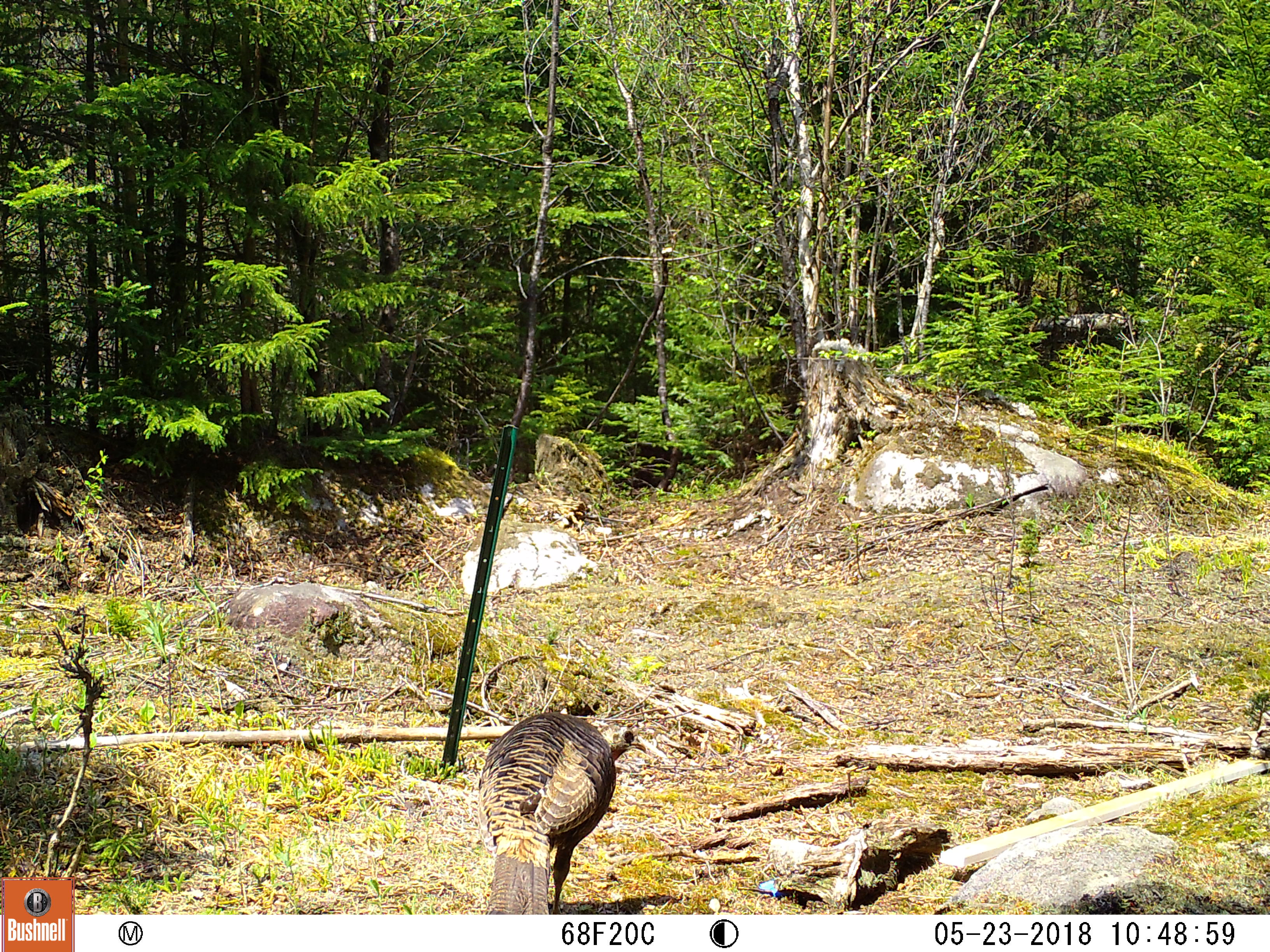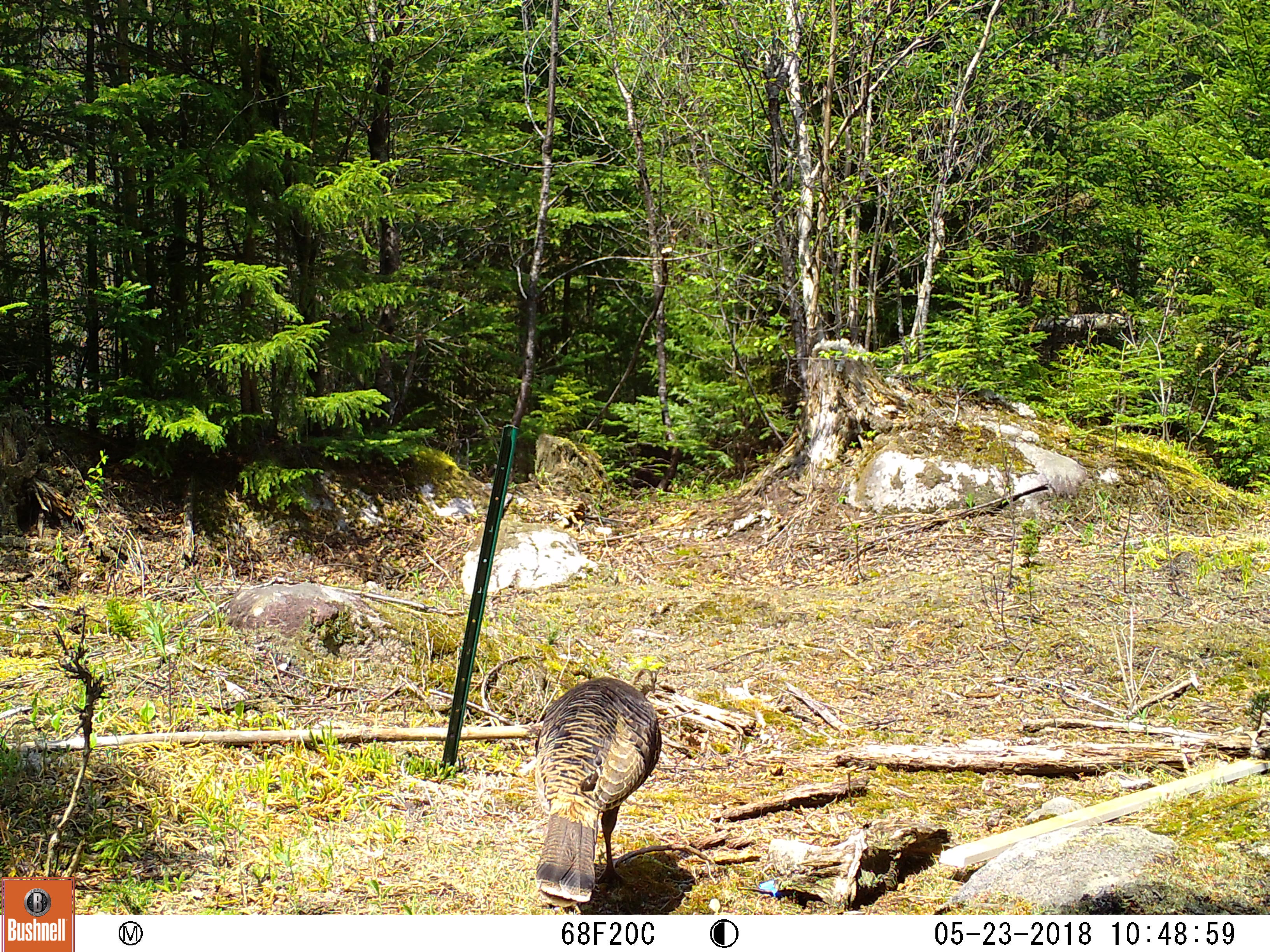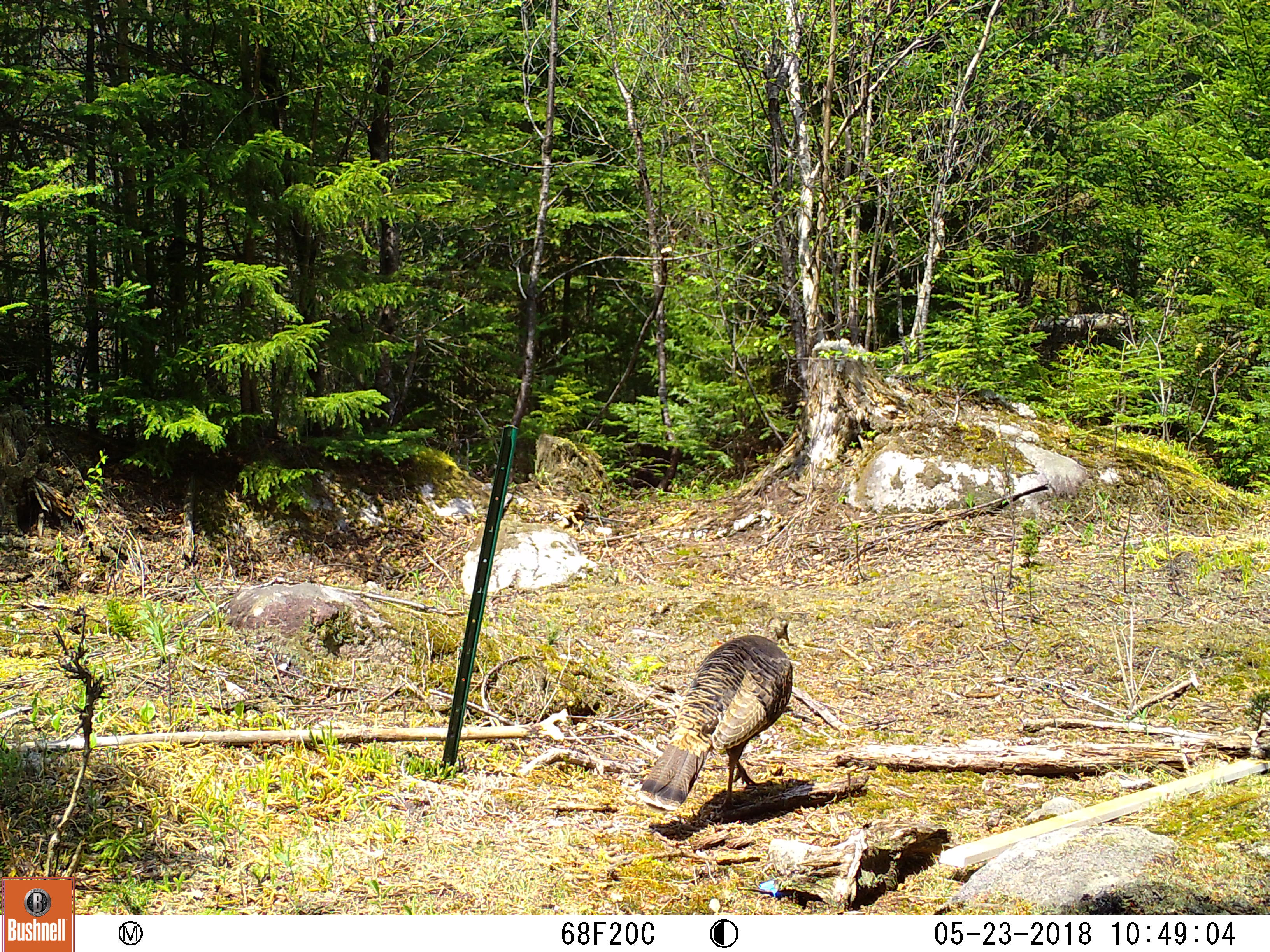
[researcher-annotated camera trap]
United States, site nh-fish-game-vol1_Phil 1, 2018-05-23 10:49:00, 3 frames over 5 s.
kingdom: Animalia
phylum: Chordata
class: Aves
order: Galliformes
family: Phasianidae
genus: Meleagris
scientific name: Meleagris gallopavo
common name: wild turkey